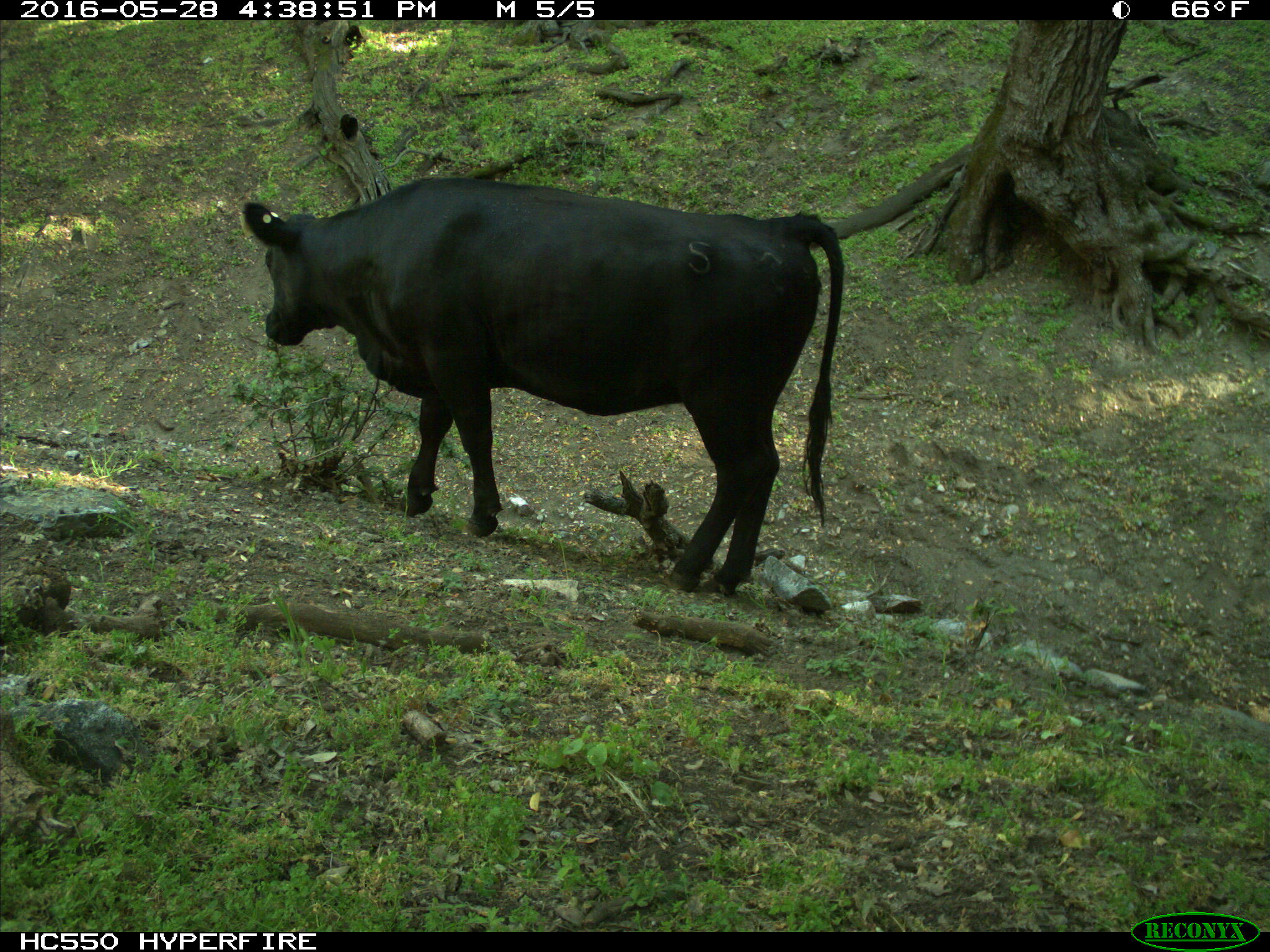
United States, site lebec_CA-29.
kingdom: Animalia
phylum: Chordata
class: Mammalia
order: Artiodactyla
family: Bovidae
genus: Bos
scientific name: Bos taurus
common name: domestic cow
Bos taurus (domestic cow).